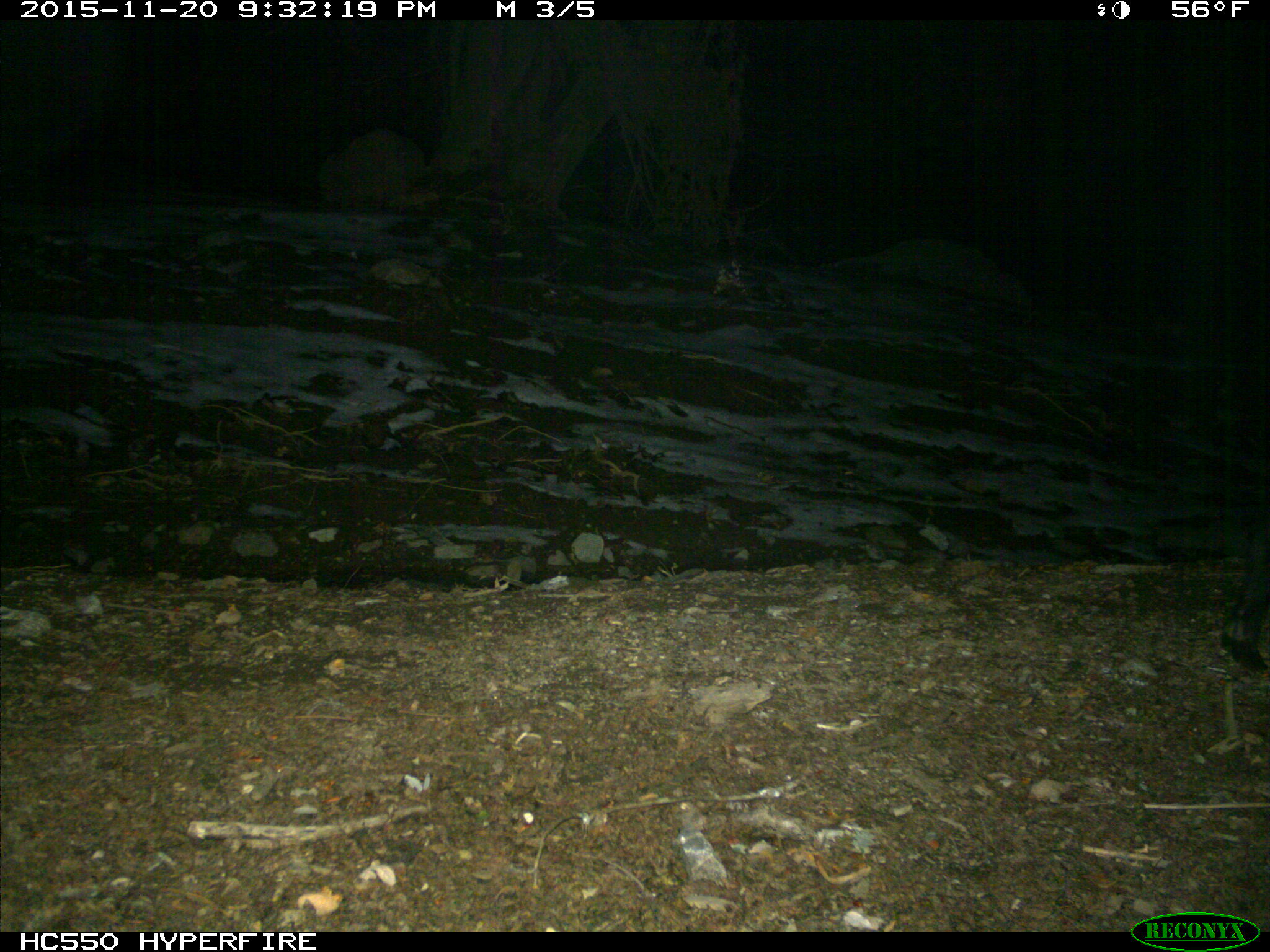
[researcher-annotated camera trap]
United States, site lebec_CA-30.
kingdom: Animalia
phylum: Chordata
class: Mammalia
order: Artiodactyla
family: Suidae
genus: Sus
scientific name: Sus scrofa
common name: wild boar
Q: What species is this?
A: Sus scrofa (wild boar).